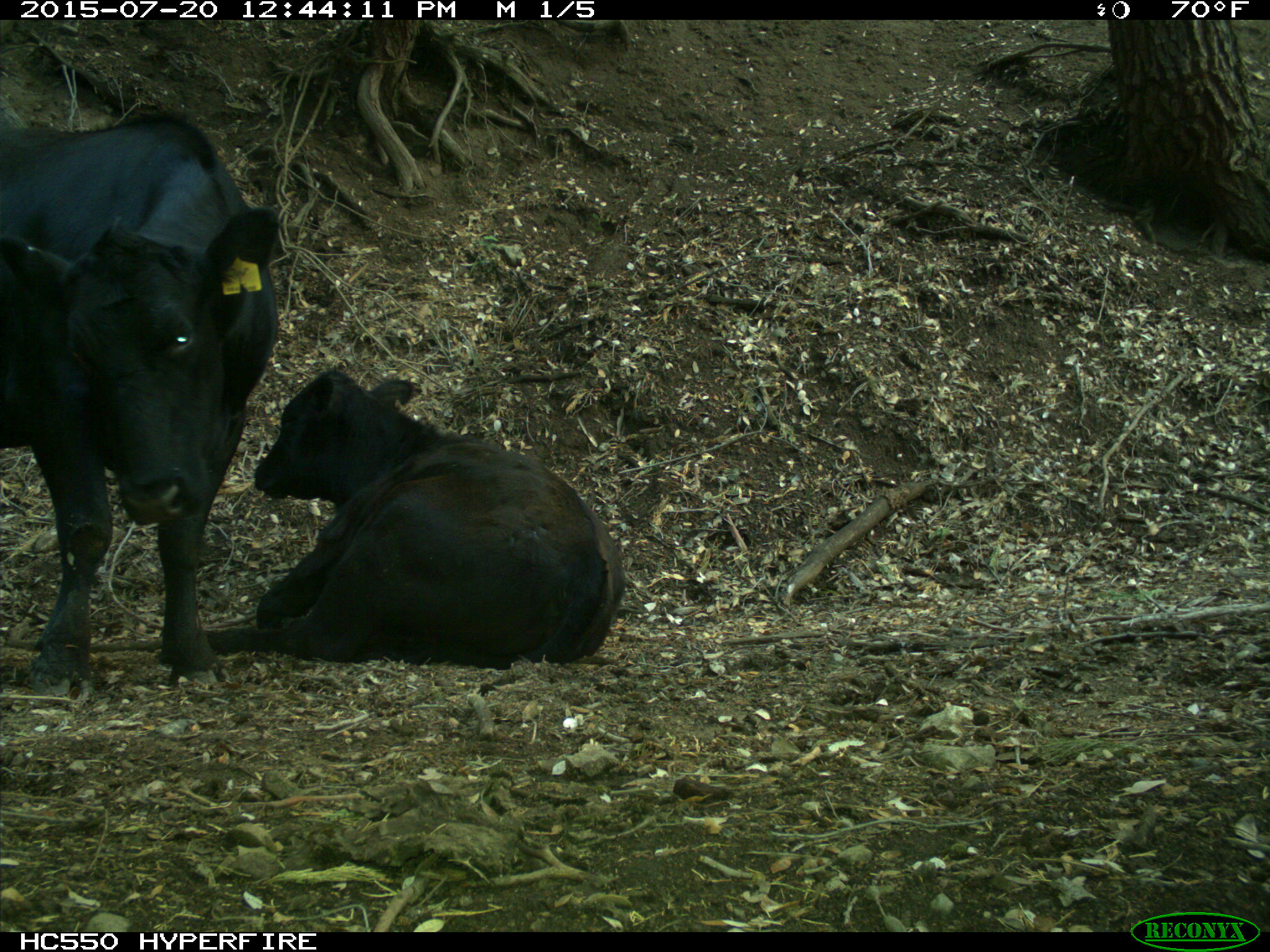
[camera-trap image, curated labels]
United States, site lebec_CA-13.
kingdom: Animalia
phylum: Chordata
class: Mammalia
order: Artiodactyla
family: Bovidae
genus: Bos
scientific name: Bos taurus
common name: domestic cow